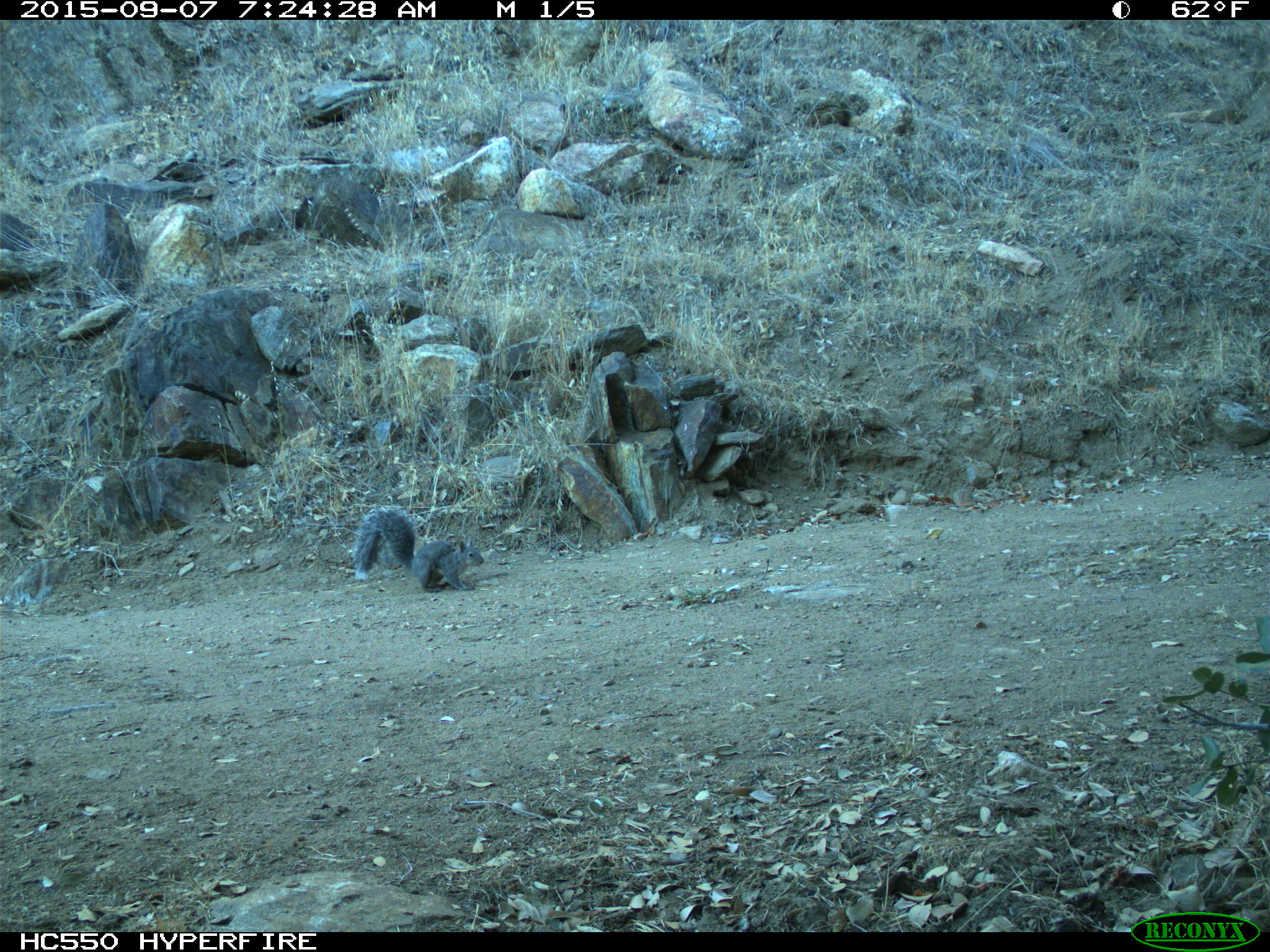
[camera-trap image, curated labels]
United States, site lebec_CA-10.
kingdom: Animalia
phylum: Chordata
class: Mammalia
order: Rodentia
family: Sciuridae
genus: Sciurus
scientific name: Sciurus carolinensis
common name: eastern gray squirrel